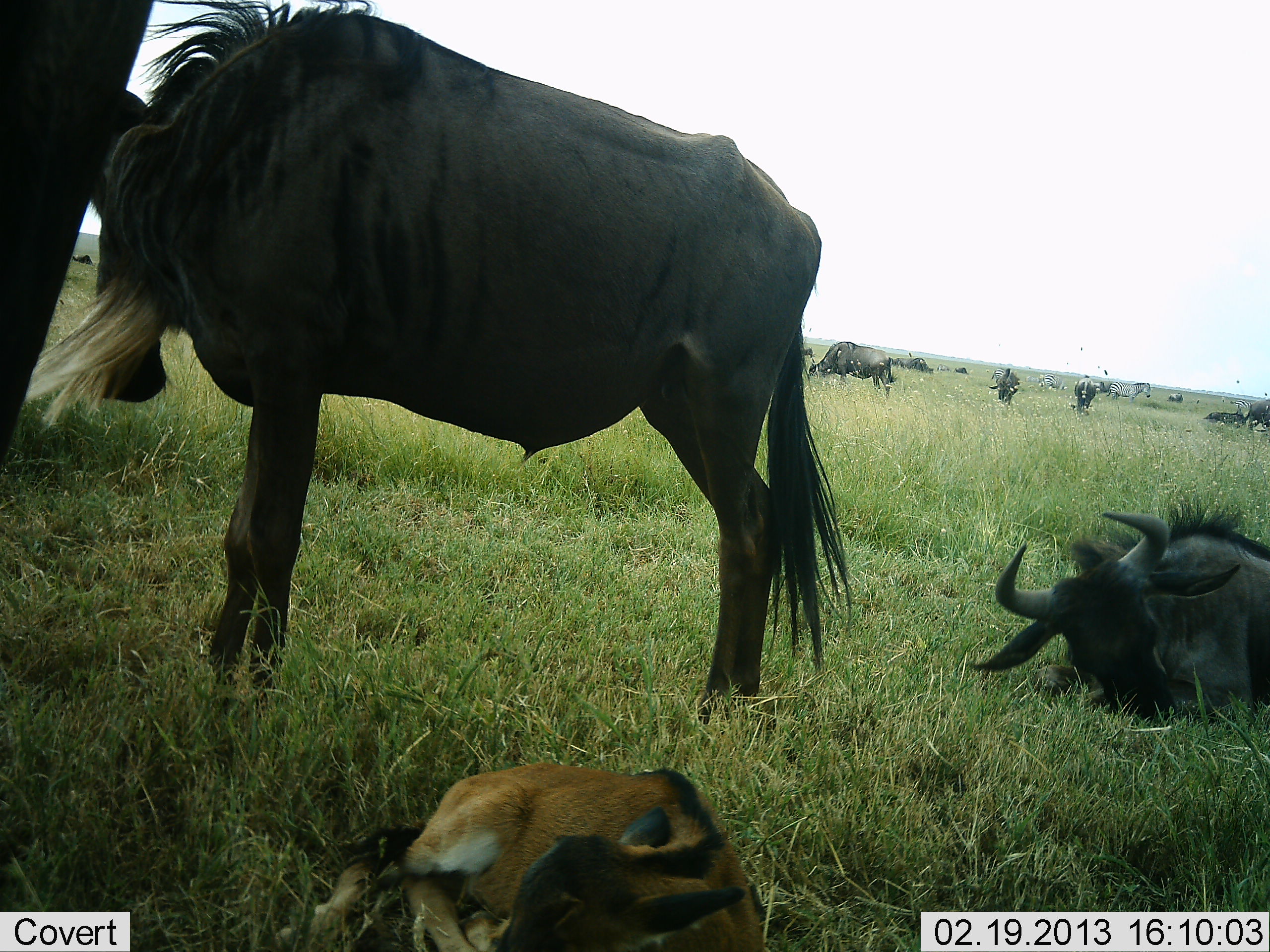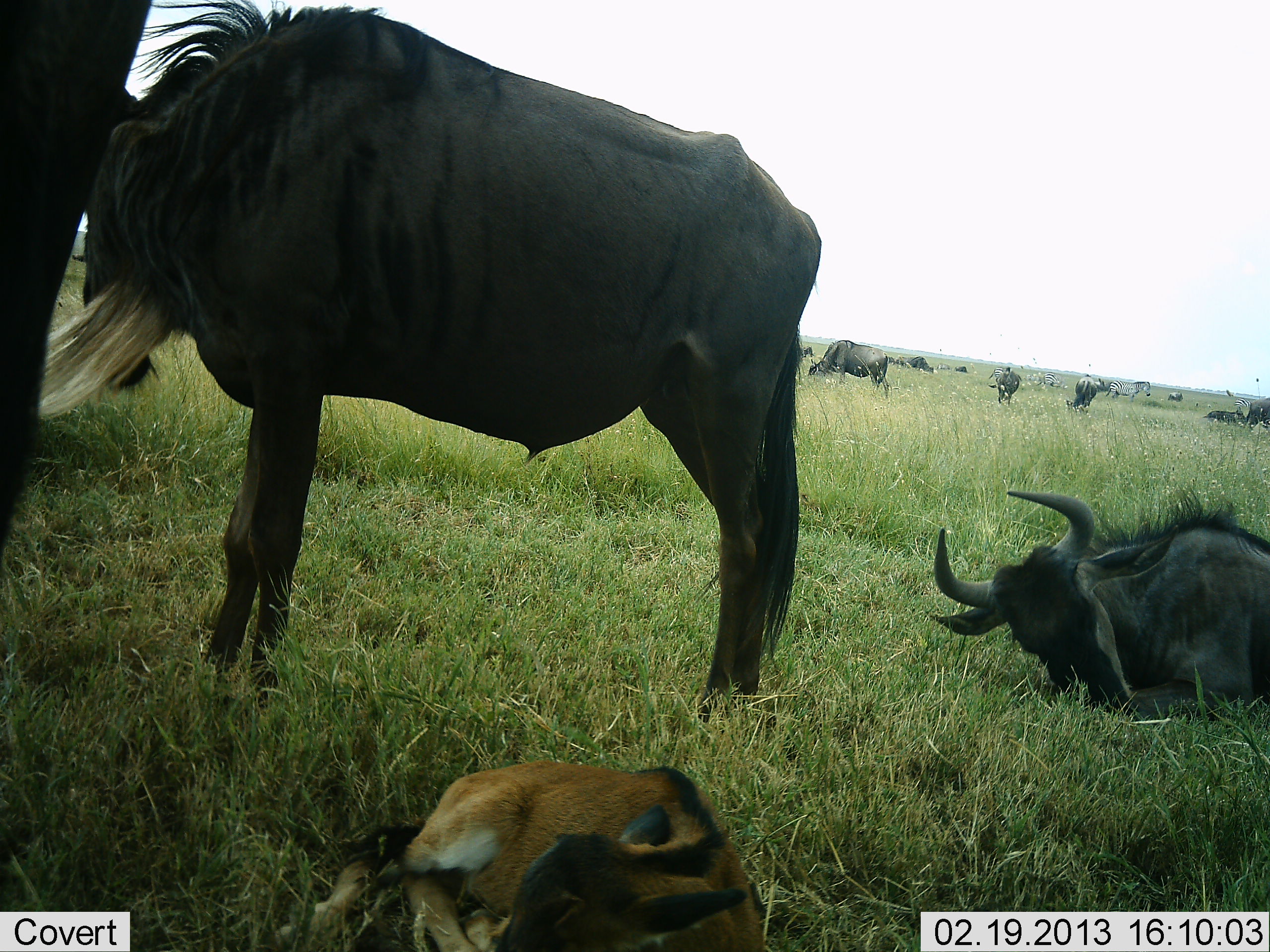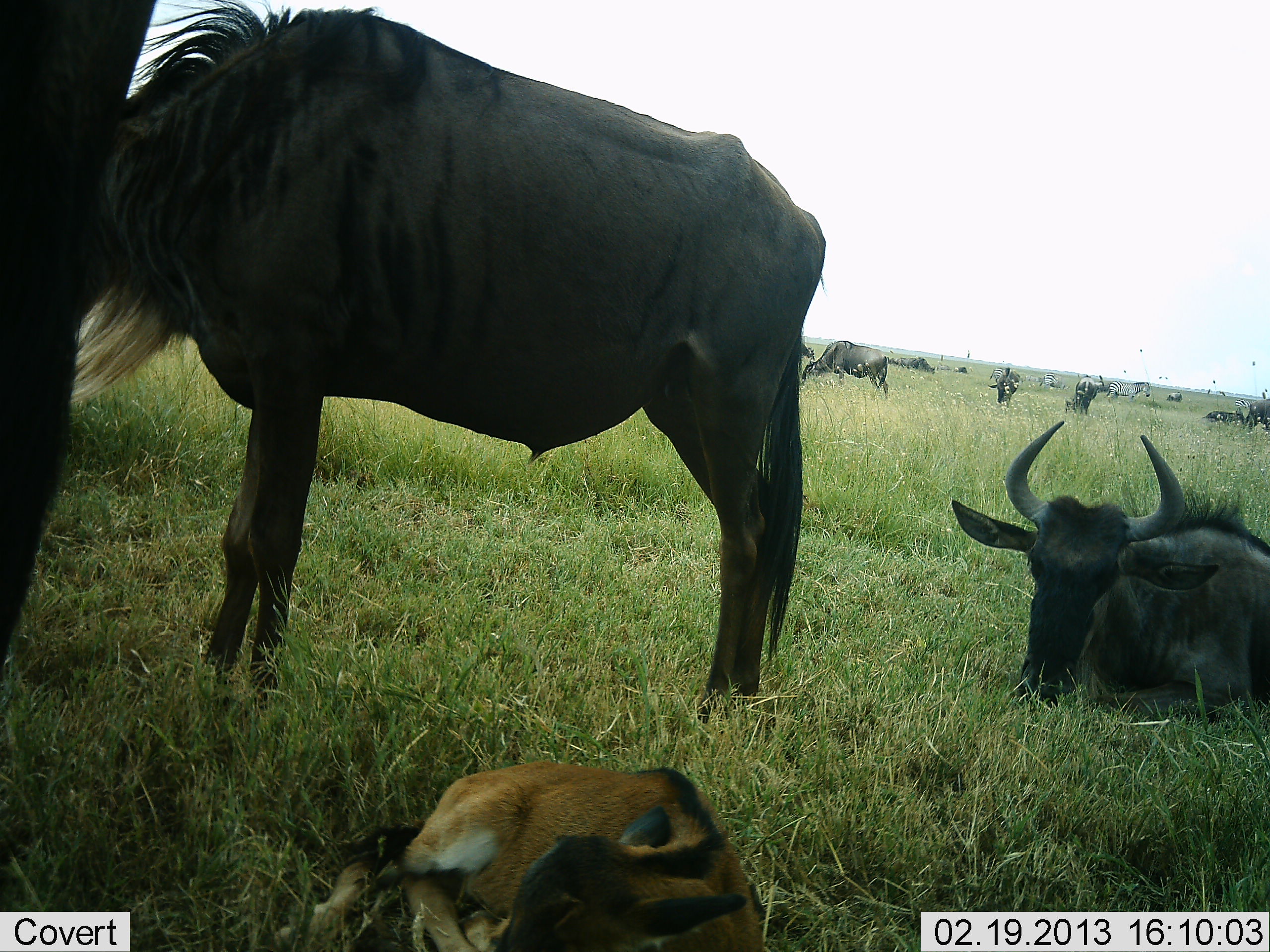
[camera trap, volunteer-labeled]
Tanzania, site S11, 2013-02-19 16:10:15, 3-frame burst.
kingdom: Animalia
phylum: Chordata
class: Mammalia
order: Artiodactyla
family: Bovidae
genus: Connochaetes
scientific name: Connochaetes taurinus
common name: blue wildebeest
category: wildebeest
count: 11-50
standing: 71%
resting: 95%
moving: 5%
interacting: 0%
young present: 76%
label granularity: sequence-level